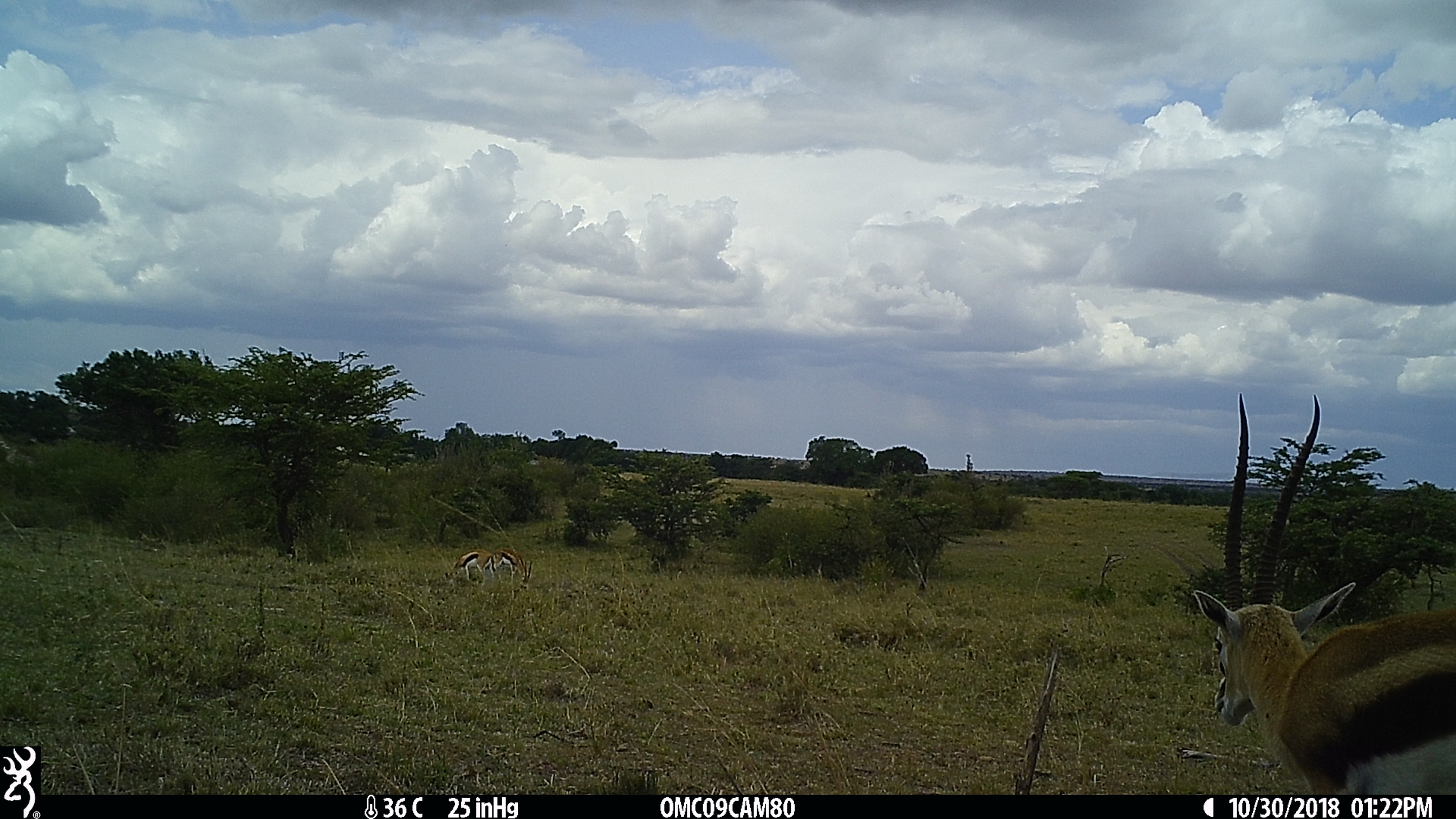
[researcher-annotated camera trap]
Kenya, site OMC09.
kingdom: Animalia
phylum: Chordata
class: Mammalia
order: Artiodactyla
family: Bovidae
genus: Eudorcas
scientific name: Eudorcas thomsonii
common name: thomon's gazelle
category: gazelle thomsons